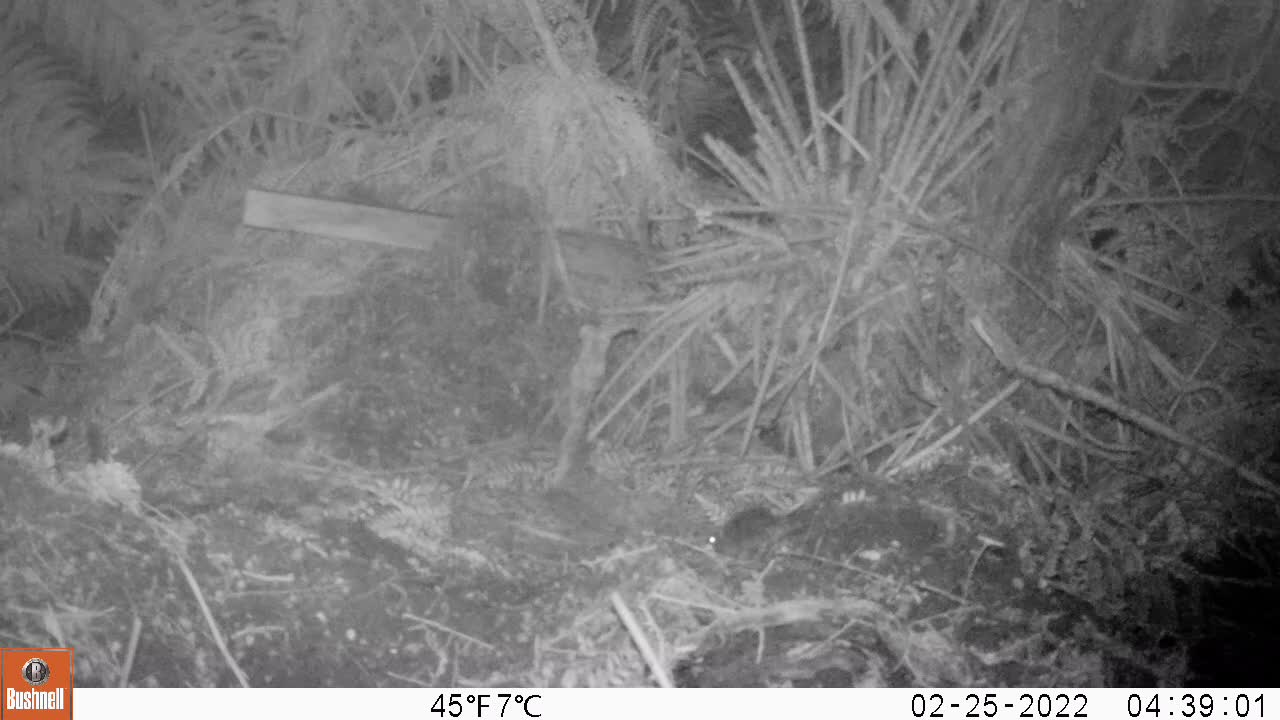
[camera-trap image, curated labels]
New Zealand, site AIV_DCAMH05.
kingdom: Animalia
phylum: Chordata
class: Mammalia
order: Rodentia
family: Muridae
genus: Mus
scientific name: Mus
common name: mouse